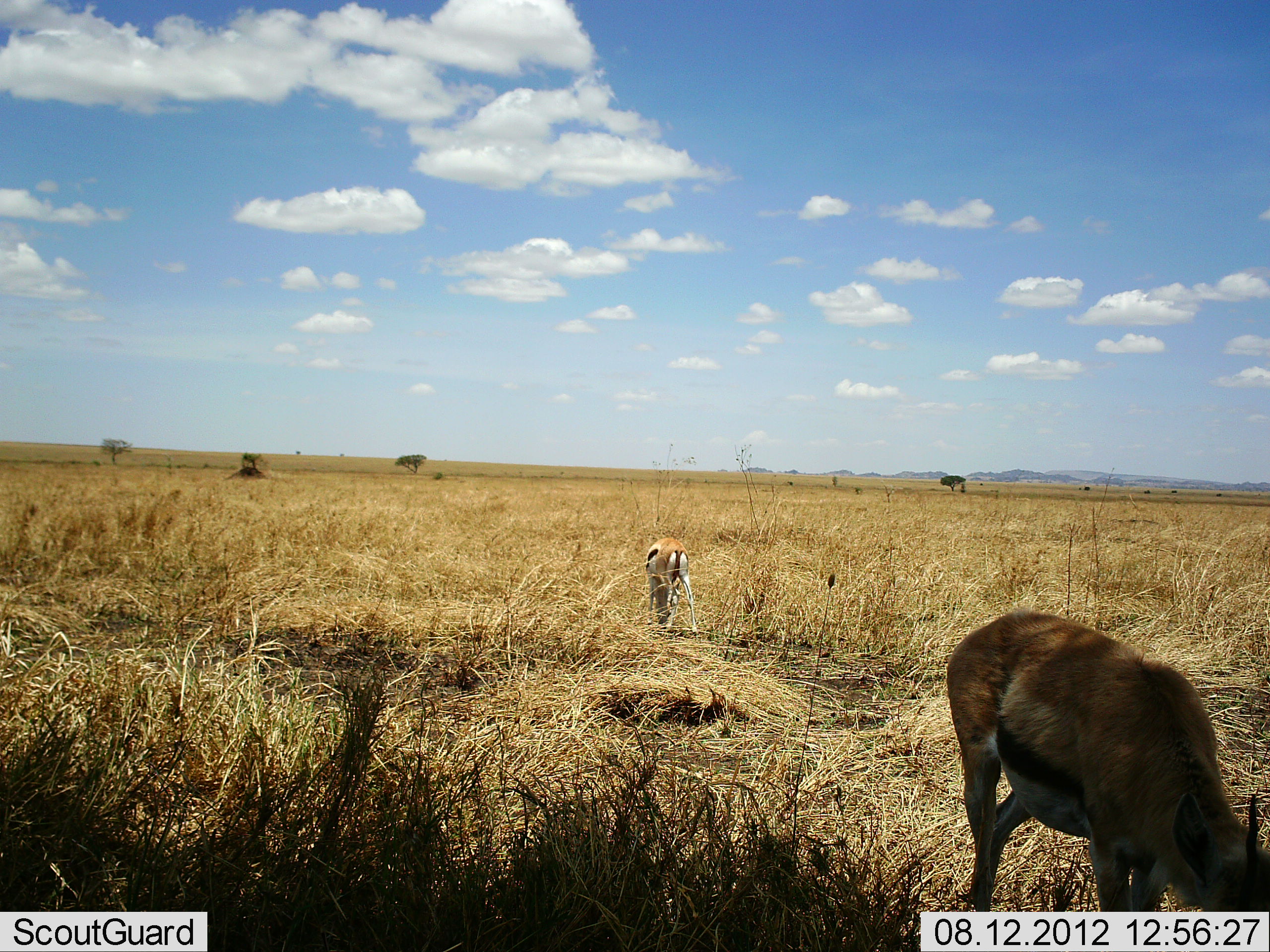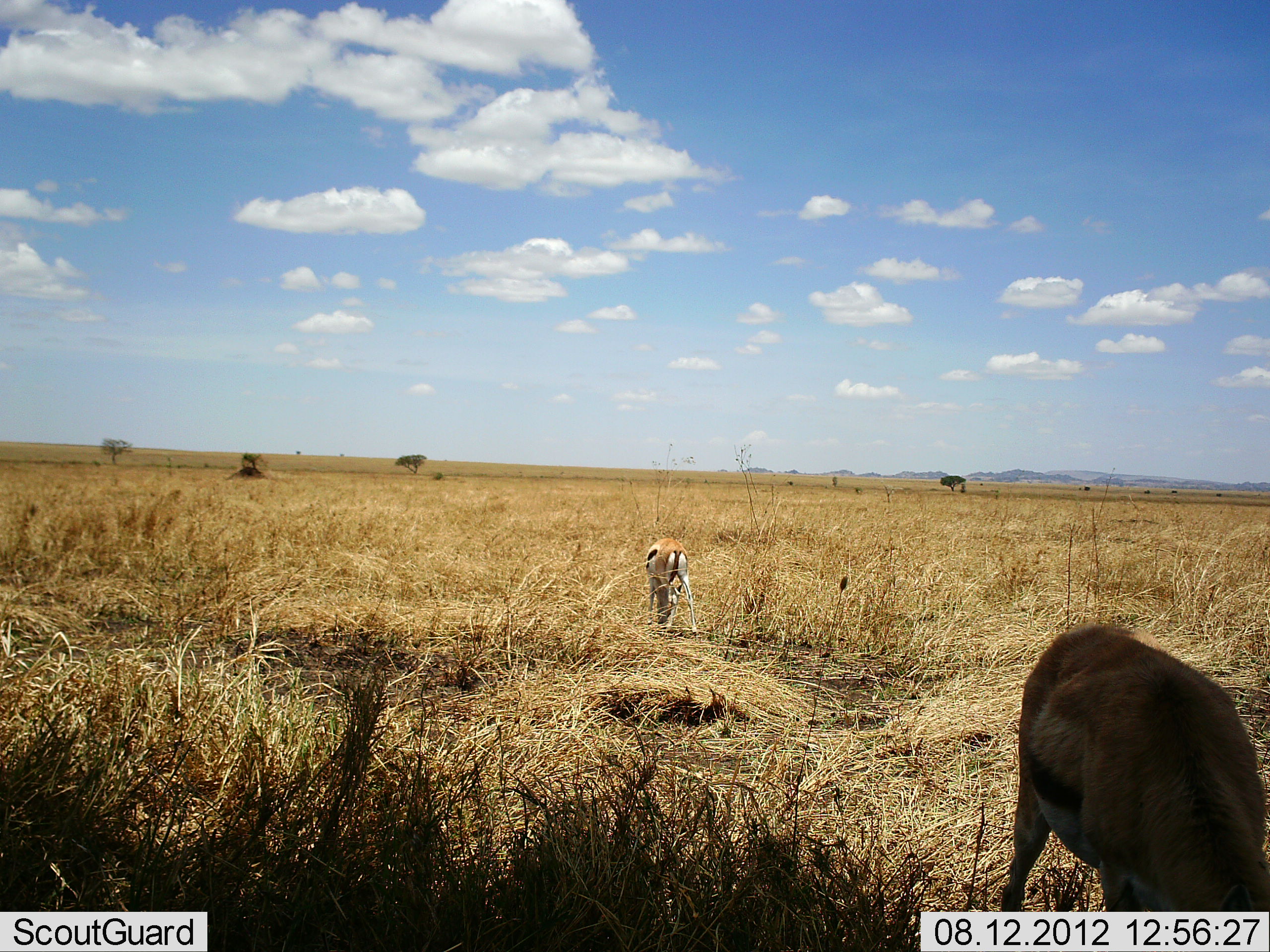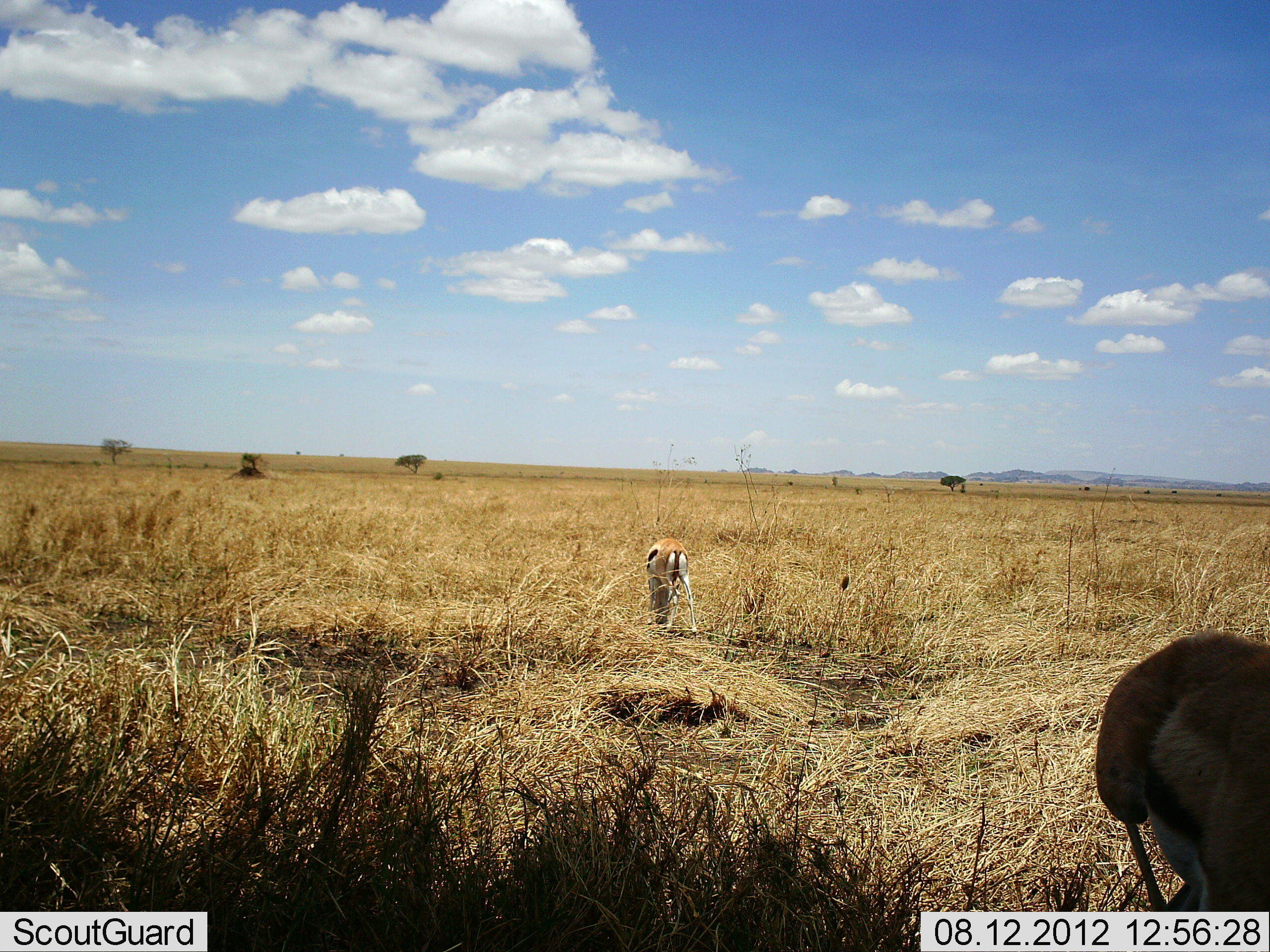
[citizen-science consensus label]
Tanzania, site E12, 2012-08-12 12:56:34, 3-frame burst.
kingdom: Animalia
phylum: Chordata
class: Mammalia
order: Artiodactyla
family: Bovidae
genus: Eudorcas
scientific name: Eudorcas thomsonii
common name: thomson's gazelle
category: gazellethomsons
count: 2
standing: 30%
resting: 0%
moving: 30%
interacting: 0%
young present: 0%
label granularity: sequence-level